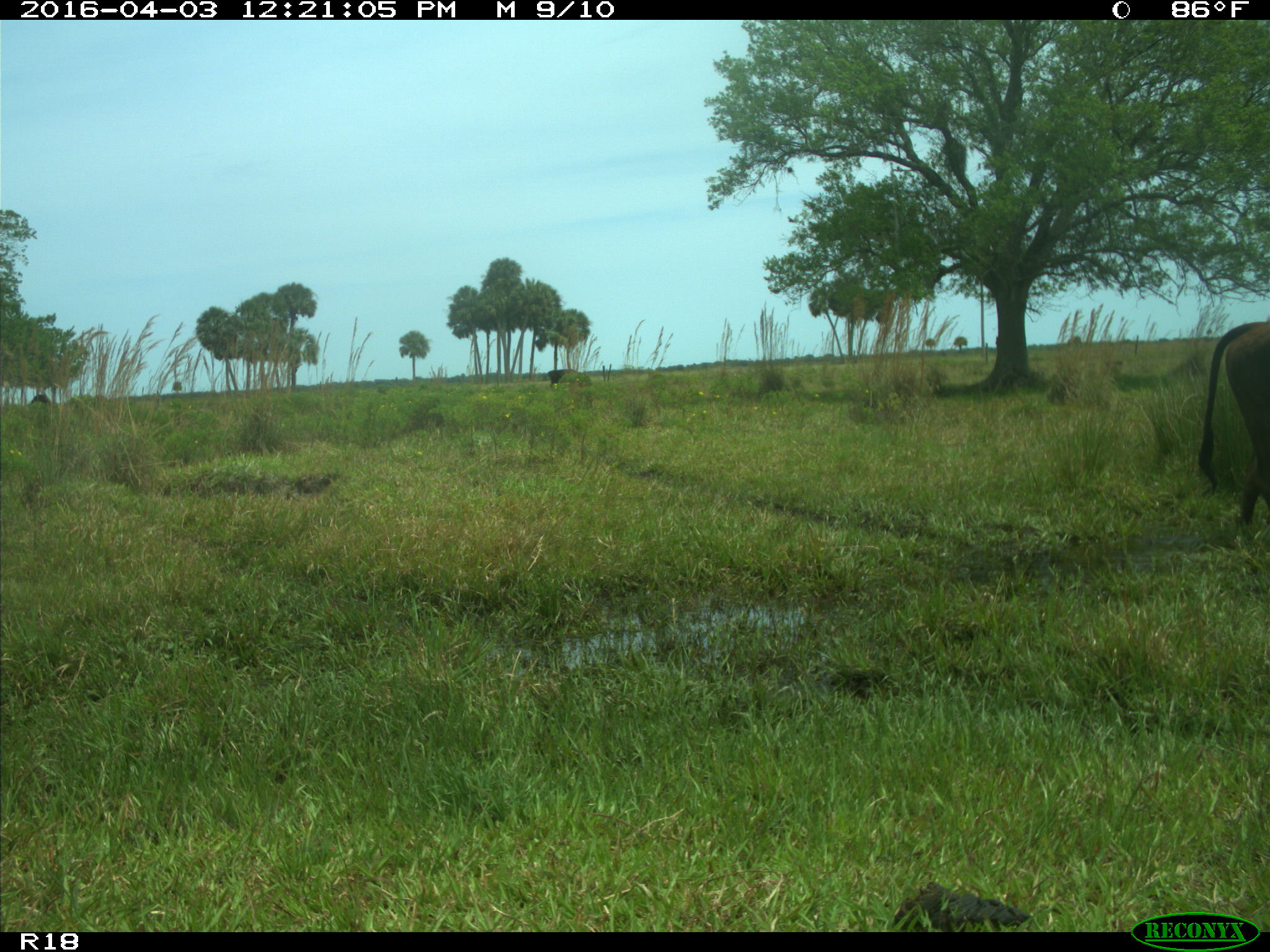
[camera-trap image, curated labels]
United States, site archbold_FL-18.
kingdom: Animalia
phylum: Chordata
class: Mammalia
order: Artiodactyla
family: Bovidae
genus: Bos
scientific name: Bos taurus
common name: domestic cow